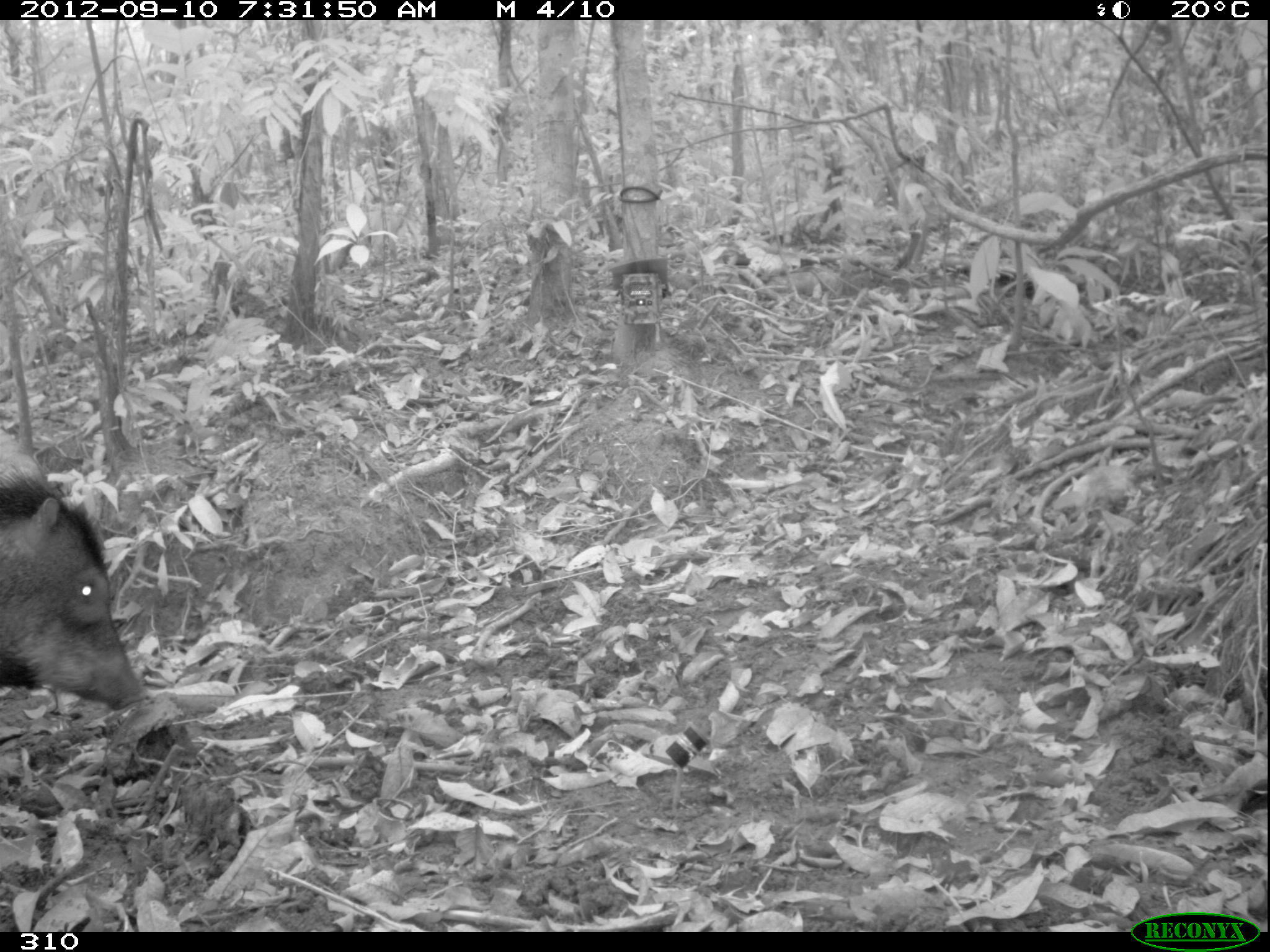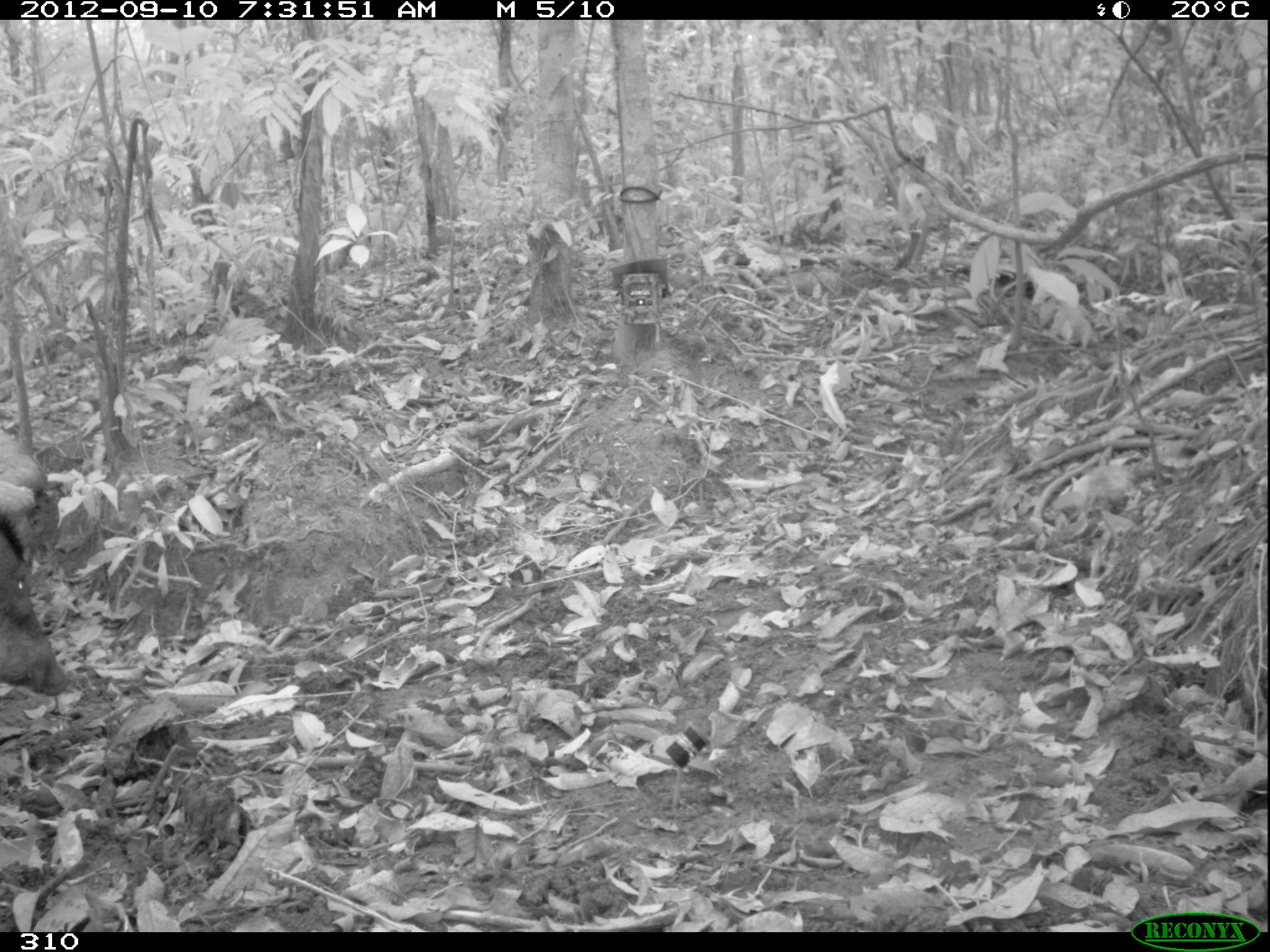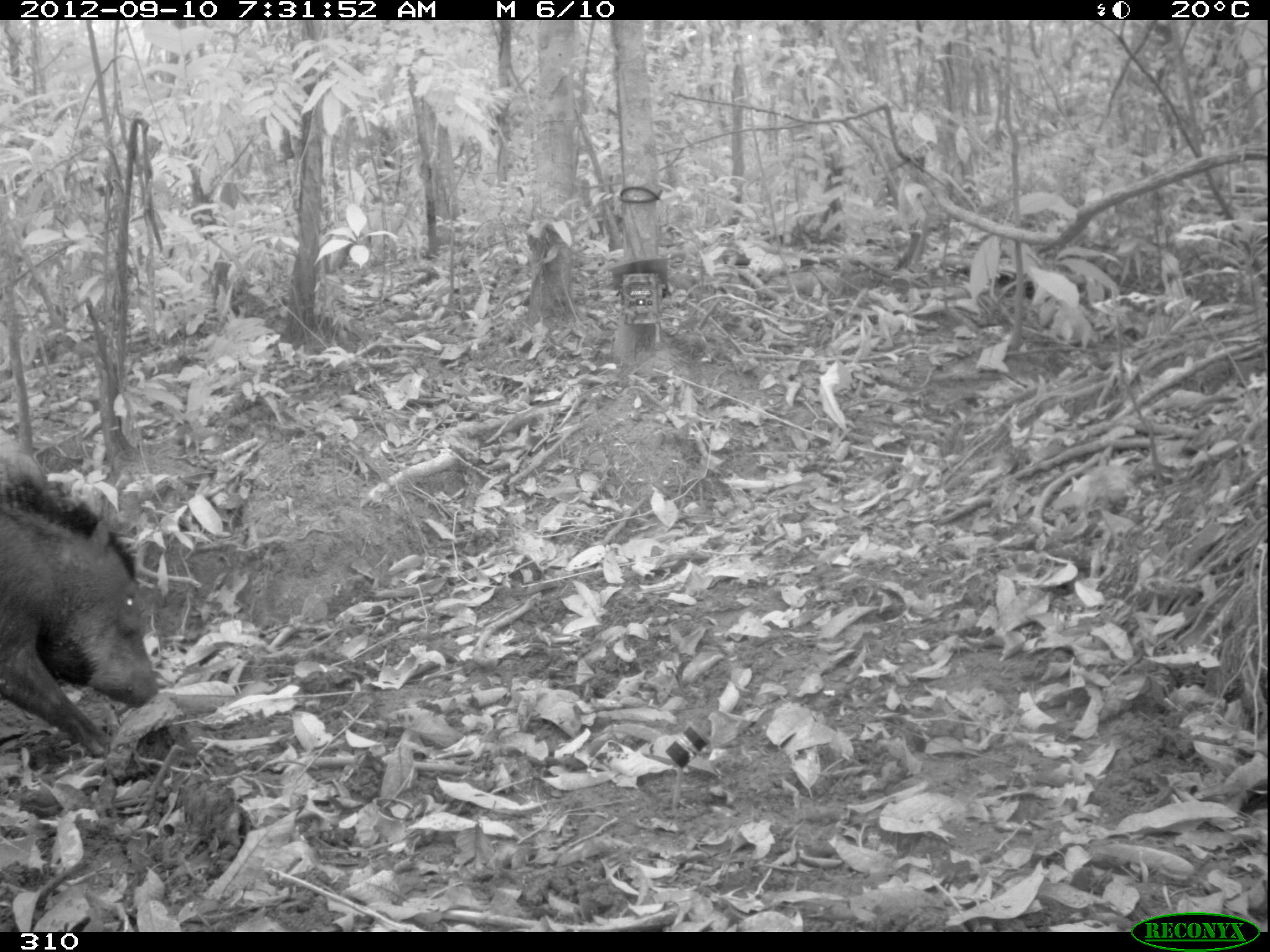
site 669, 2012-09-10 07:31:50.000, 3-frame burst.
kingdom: Animalia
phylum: Chordata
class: Mammalia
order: Artiodactyla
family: Tayassuidae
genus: Tayassu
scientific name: Tayassu pecari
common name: white-lipped peccary